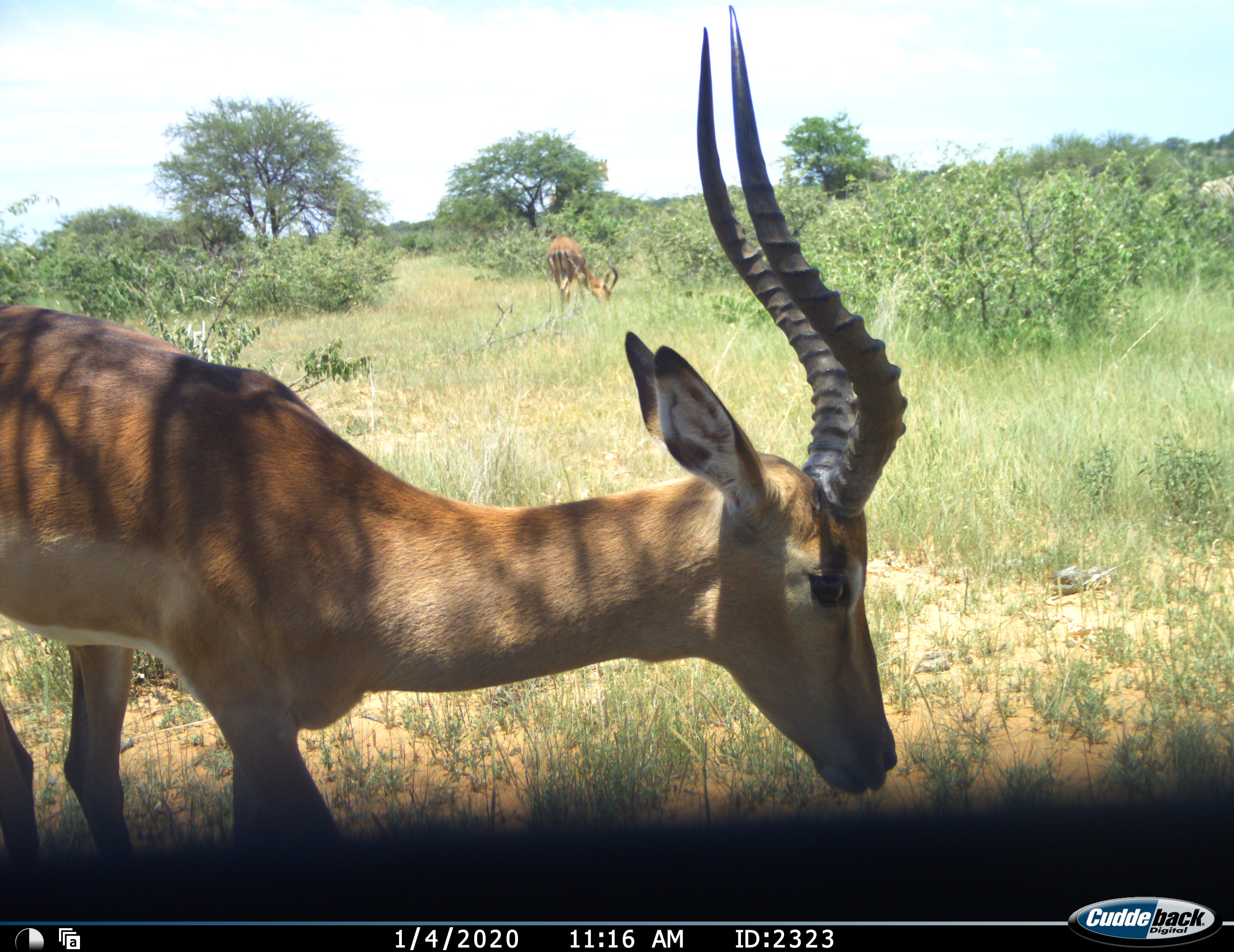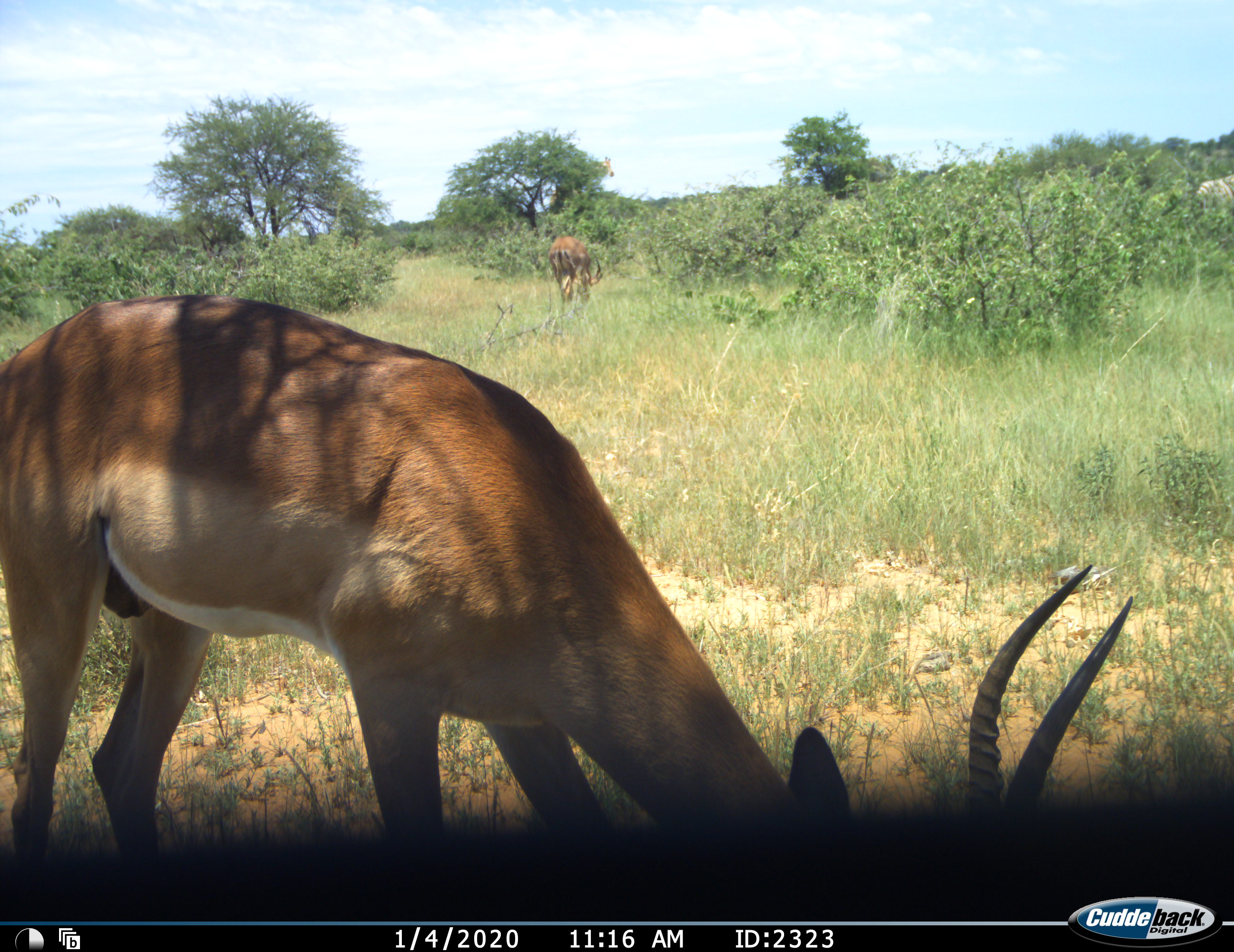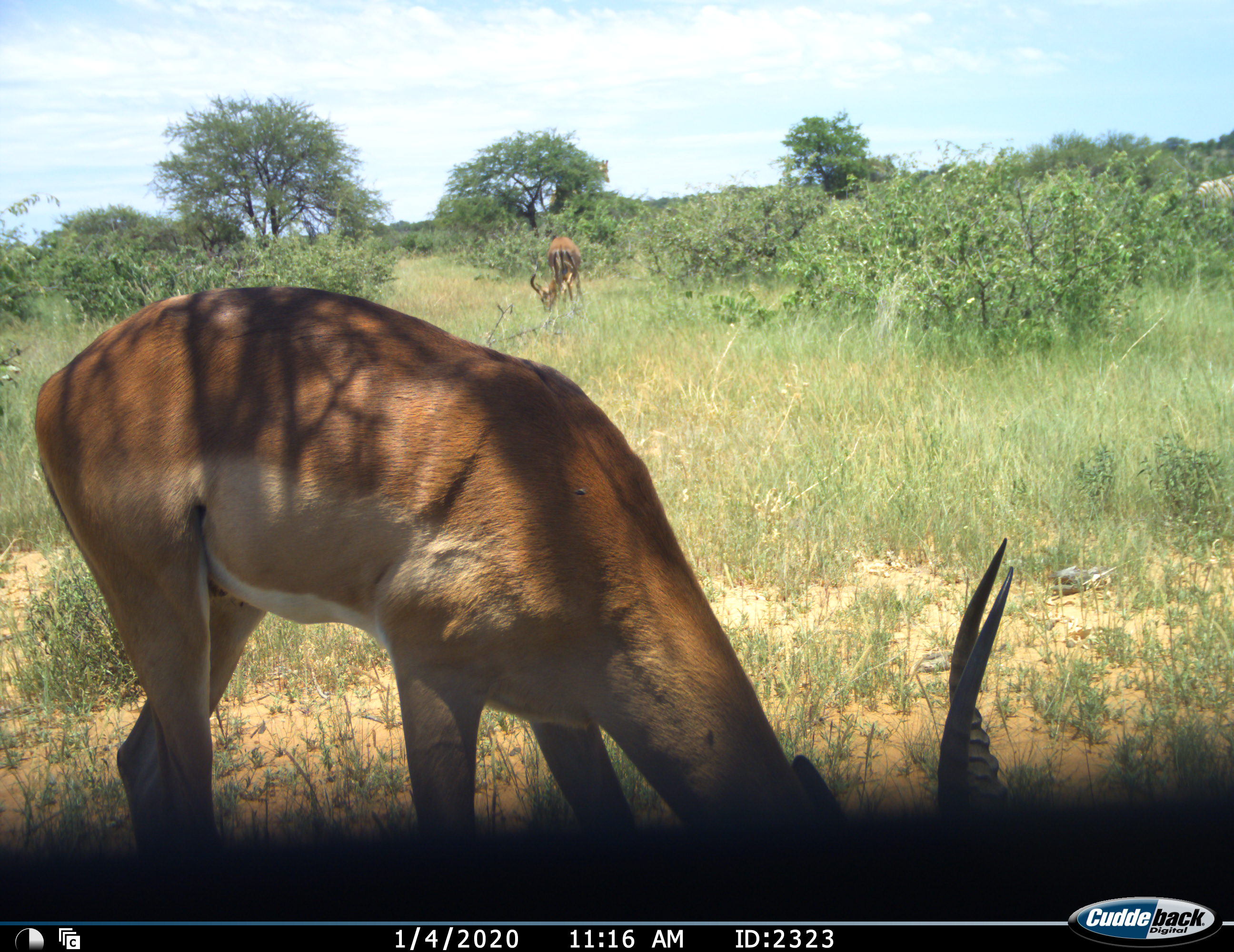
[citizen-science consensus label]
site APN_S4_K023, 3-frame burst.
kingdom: Animalia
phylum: Chordata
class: Mammalia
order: Artiodactyla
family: Bovidae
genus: Aepyceros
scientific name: Aepyceros melampus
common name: impala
Impala (Aepyceros melampus), count 2. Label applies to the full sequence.